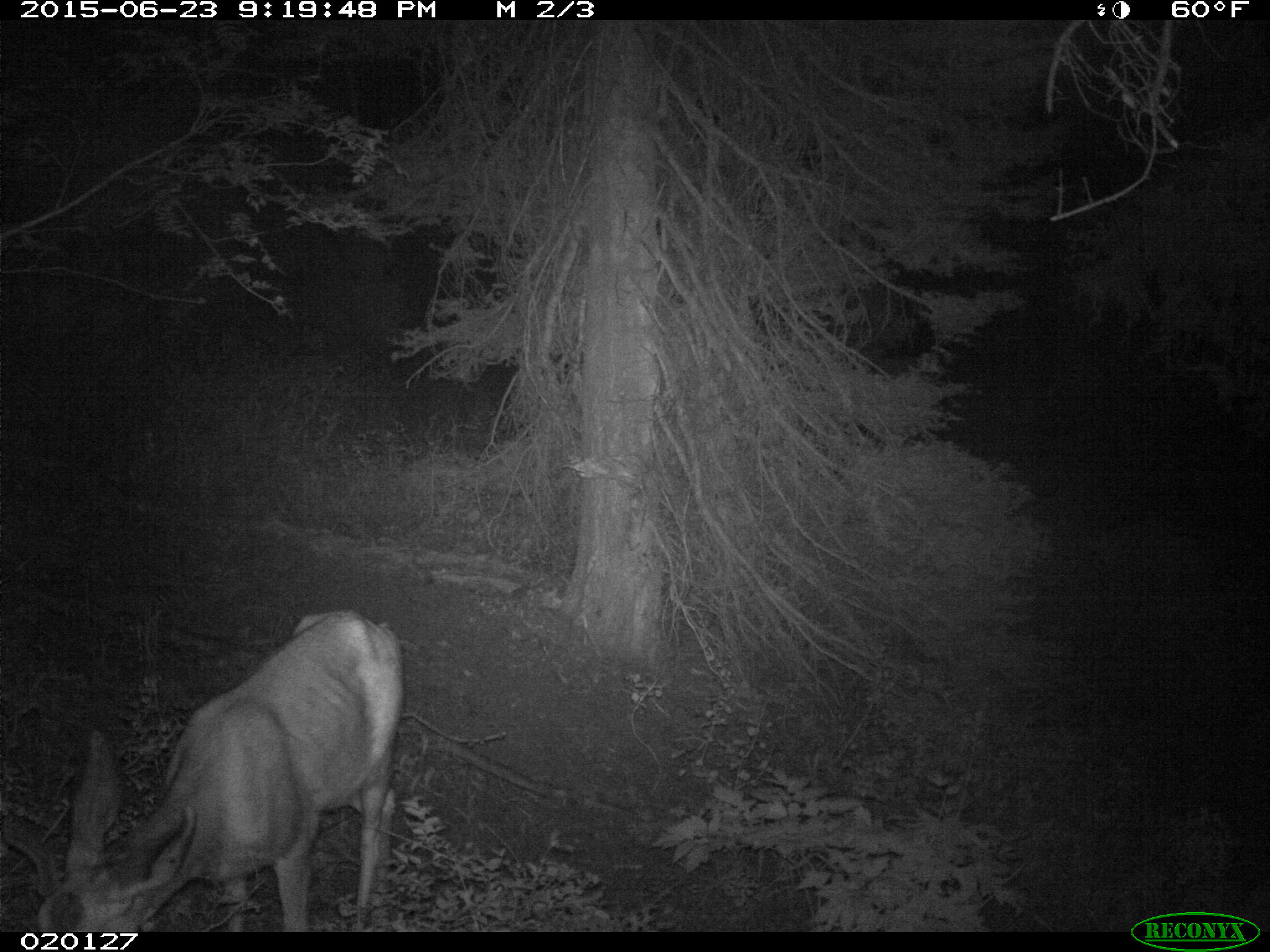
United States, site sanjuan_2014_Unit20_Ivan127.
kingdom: Animalia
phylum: Chordata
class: Mammalia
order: Artiodactyla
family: Cervidae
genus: Odocoileus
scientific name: Odocoileus hemionus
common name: mule deer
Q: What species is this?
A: Odocoileus hemionus (mule deer).